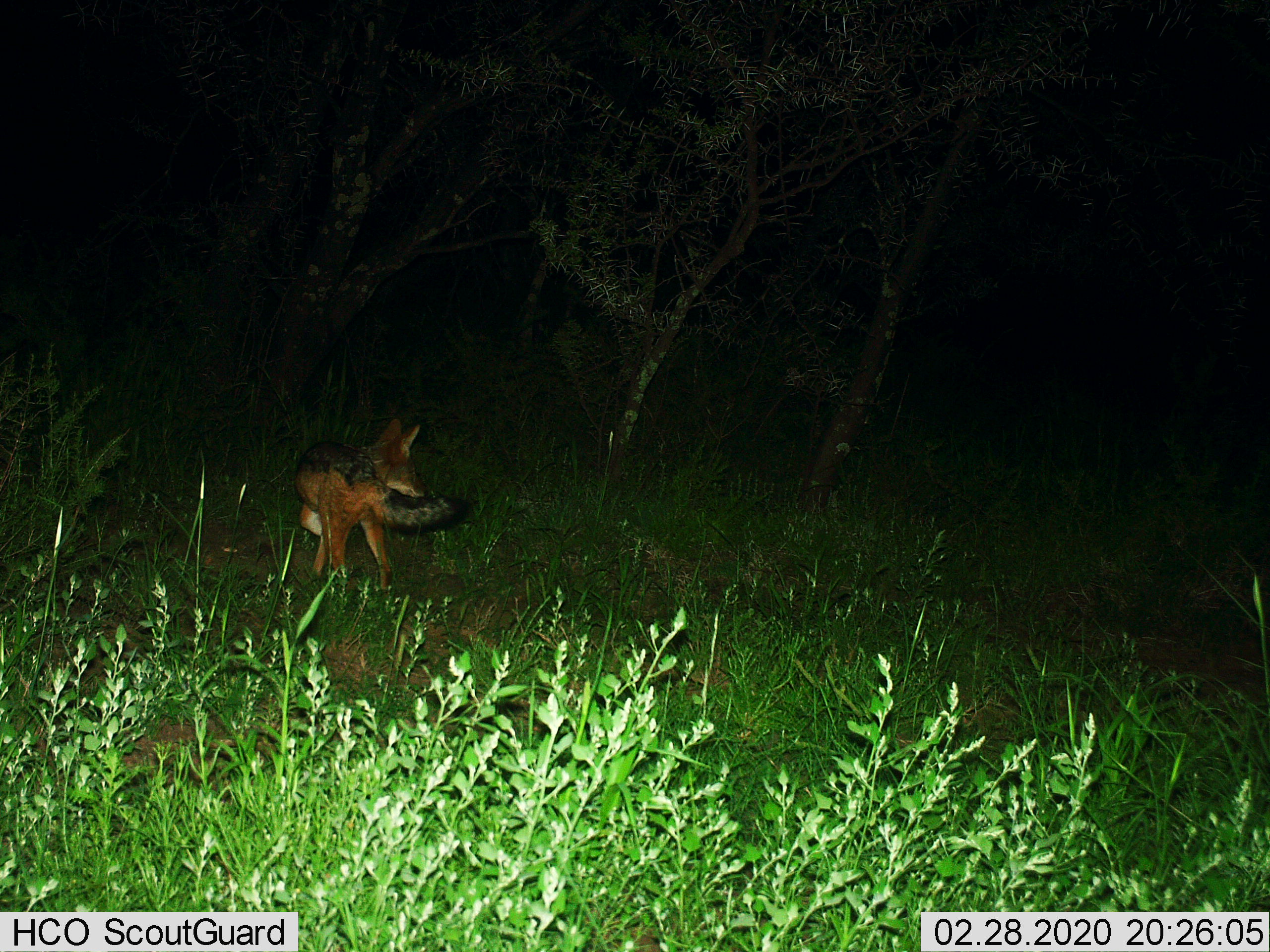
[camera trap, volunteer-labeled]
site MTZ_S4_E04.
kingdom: Animalia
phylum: Chordata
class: Mammalia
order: Carnivora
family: Canidae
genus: Lupulella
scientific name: Lupulella mesomelas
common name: black-backed jackal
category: jackalblackbacked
Jackalblackbacked (black-backed jackal) (Lupulella mesomelas), count 1. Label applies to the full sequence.